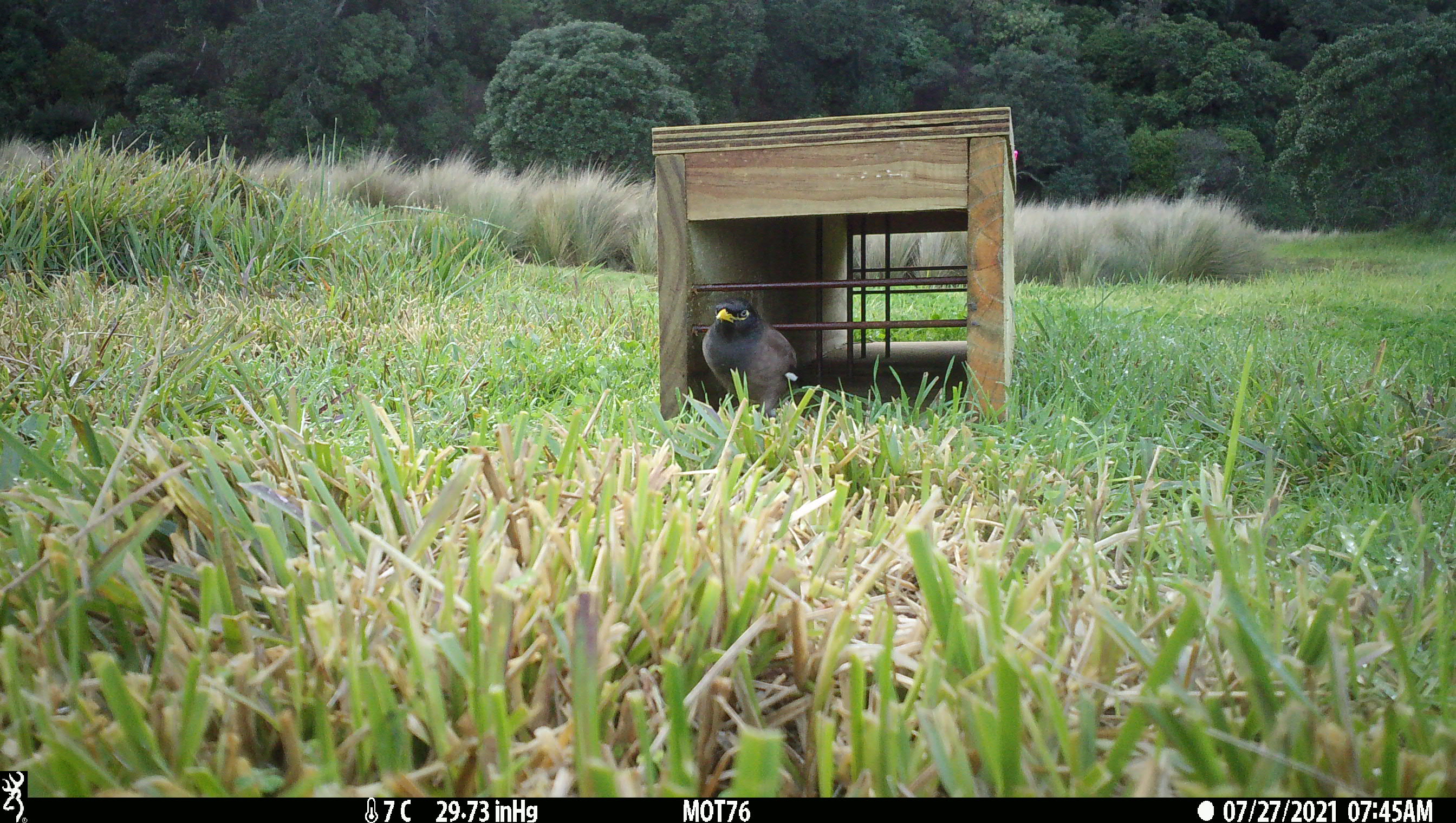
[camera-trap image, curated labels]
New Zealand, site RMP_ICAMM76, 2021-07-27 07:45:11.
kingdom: Animalia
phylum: Chordata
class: Aves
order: Passeriformes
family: Sturnidae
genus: Acridotheres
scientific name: Acridotheres tristis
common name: common myna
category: myna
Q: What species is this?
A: Myna (common myna) (Acridotheres tristis).